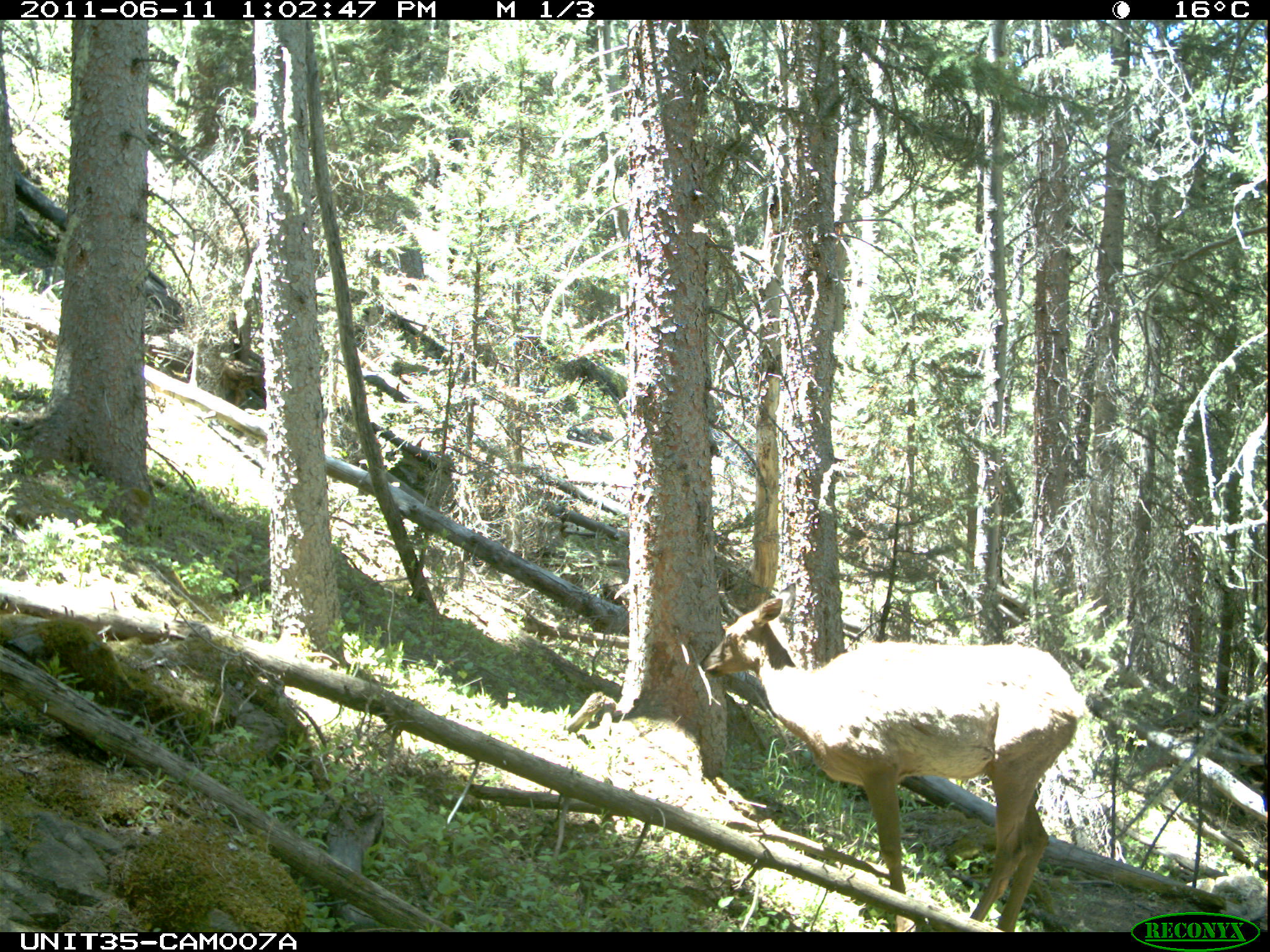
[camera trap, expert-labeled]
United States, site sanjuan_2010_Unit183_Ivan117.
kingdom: Animalia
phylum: Chordata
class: Mammalia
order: Artiodactyla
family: Cervidae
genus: Cervus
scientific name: Cervus elaphus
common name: red deer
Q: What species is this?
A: Cervus elaphus (red deer).